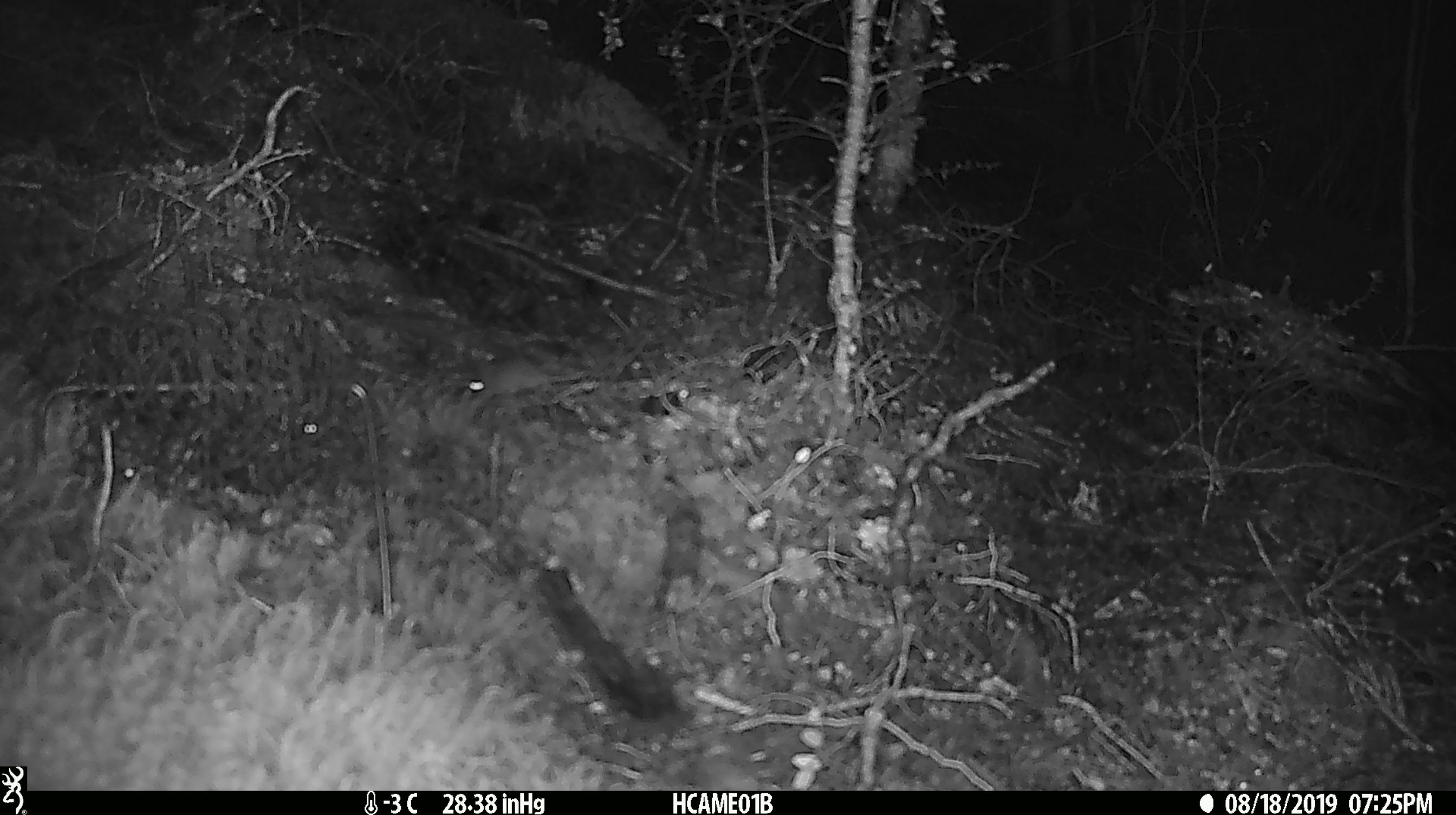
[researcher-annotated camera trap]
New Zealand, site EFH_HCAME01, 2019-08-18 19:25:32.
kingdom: Animalia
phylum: Chordata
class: Mammalia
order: Rodentia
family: Muridae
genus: Mus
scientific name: Mus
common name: mouse